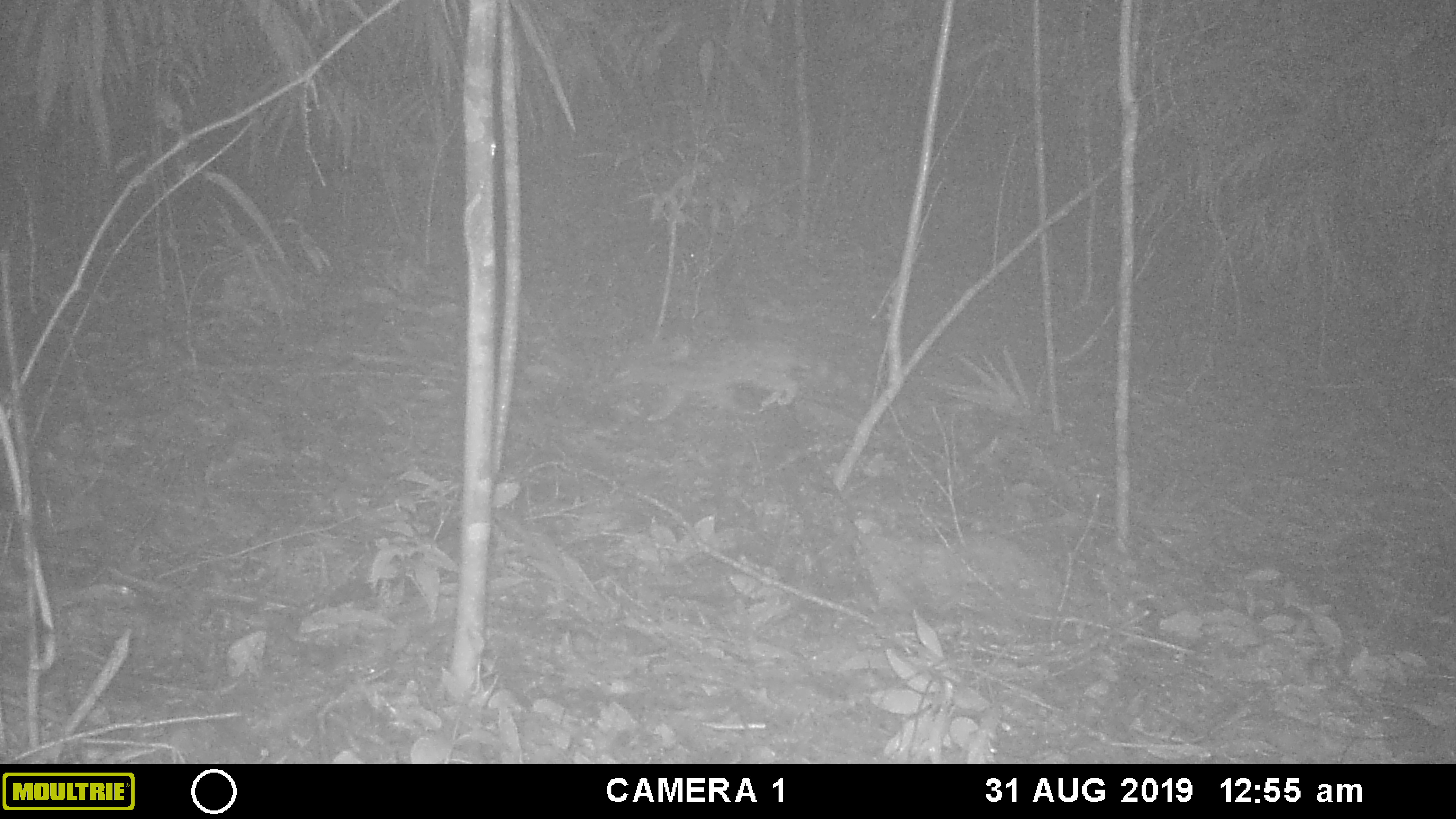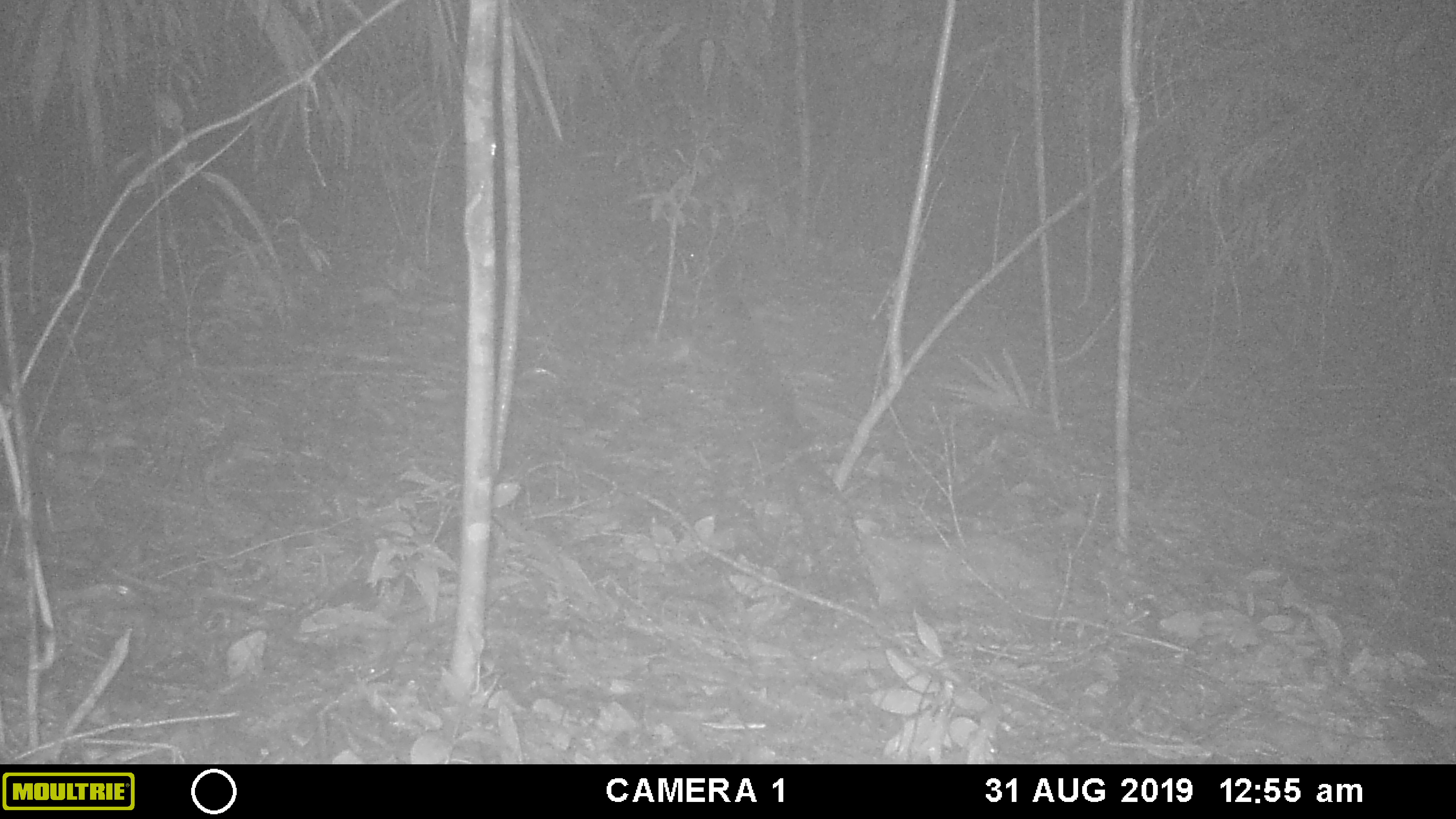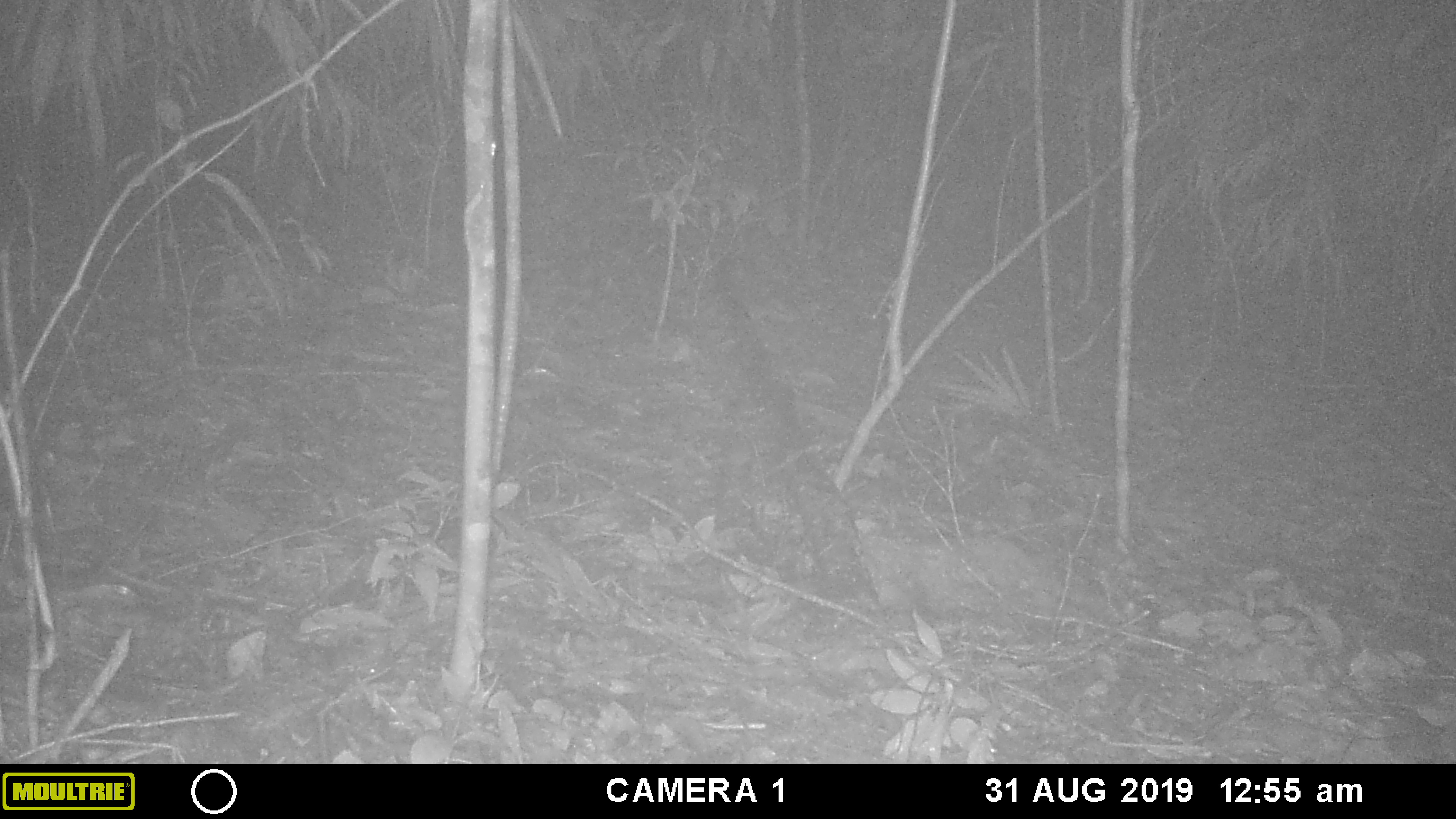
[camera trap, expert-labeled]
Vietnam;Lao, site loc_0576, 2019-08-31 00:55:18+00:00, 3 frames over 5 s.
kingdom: Animalia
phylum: Chordata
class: Mammalia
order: Carnivora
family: Prionodontidae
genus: Prionodon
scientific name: Prionodon pardicolor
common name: spotted linsang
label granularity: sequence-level